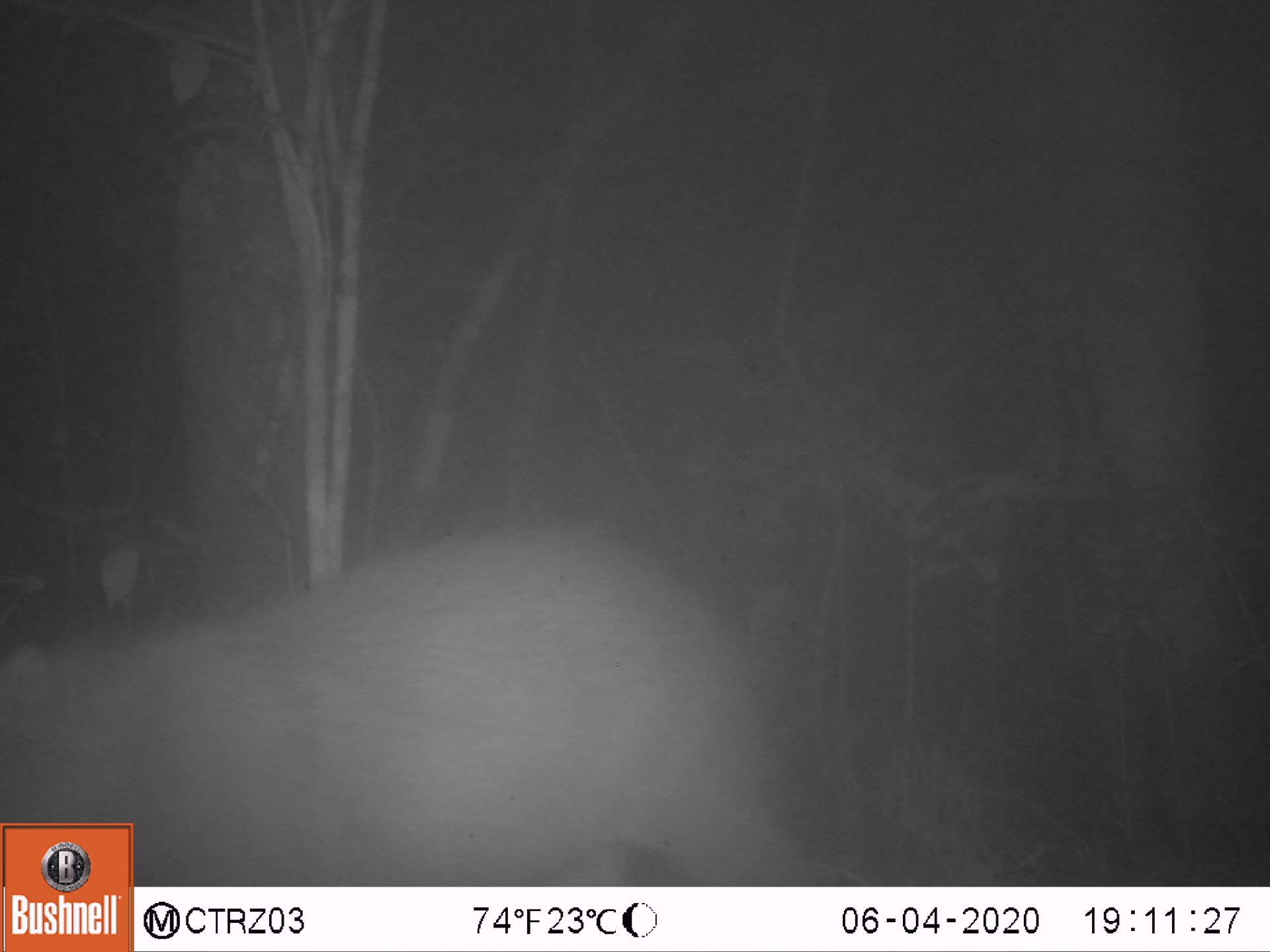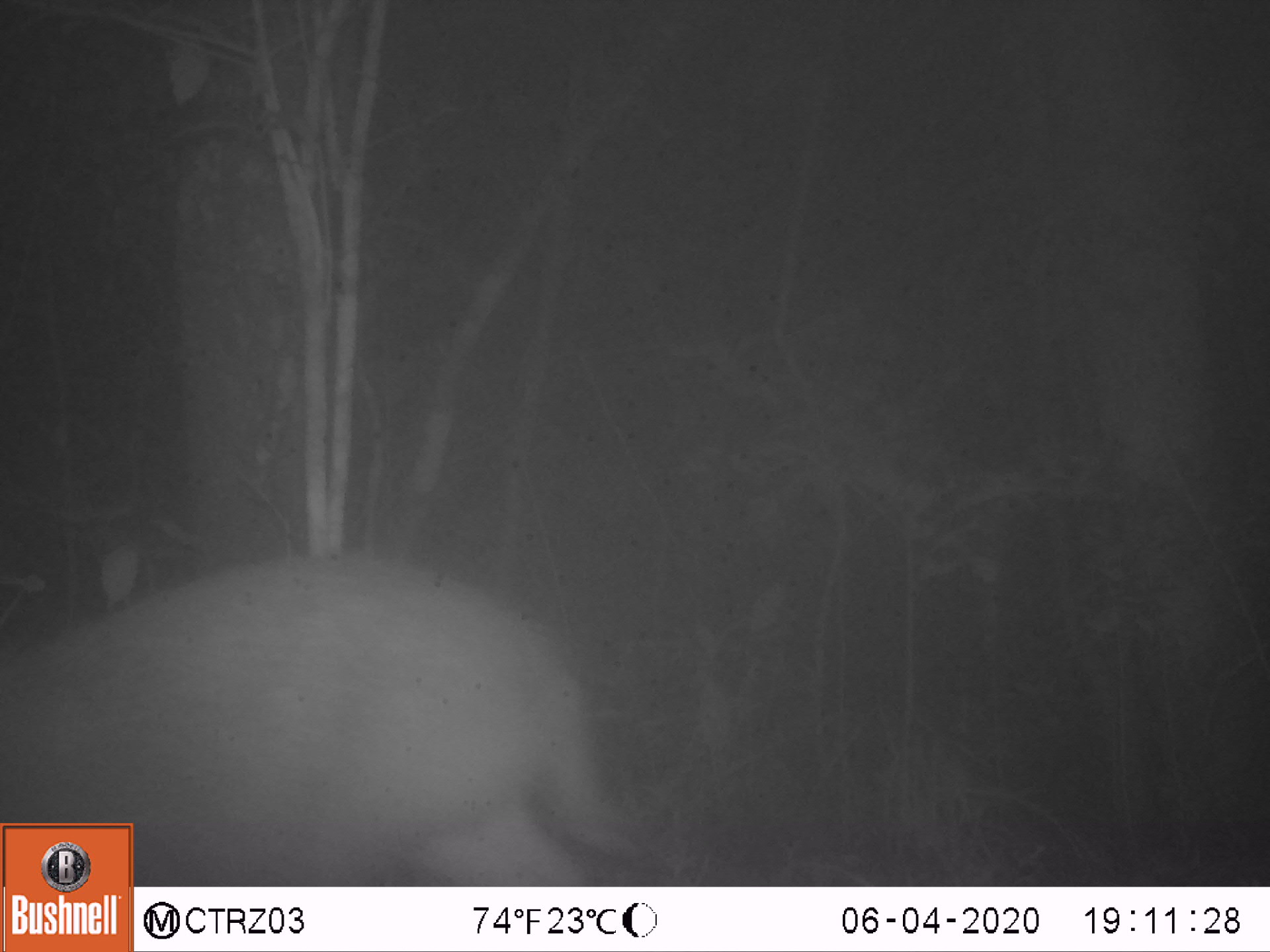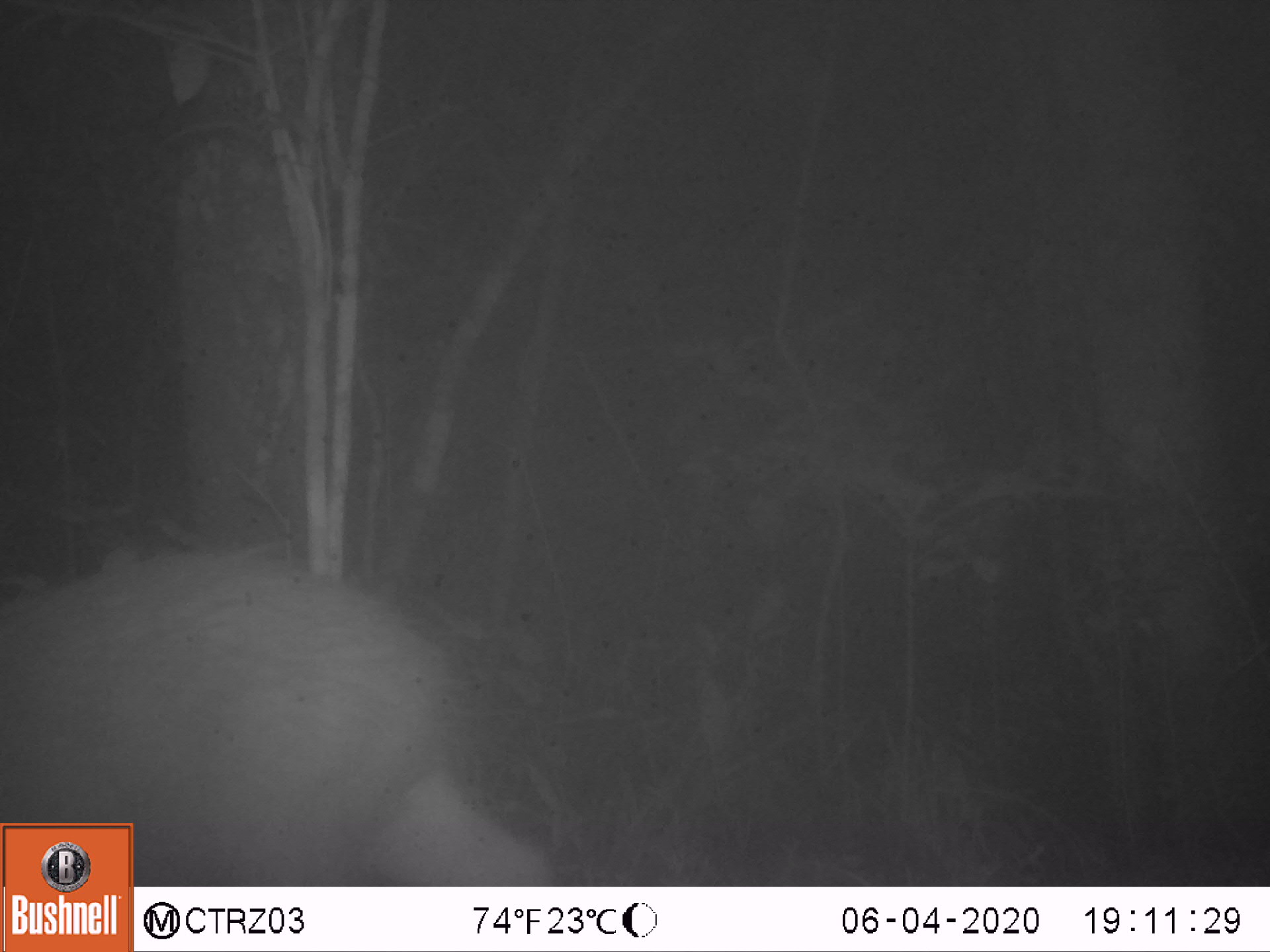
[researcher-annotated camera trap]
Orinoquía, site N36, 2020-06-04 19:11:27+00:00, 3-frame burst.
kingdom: Animalia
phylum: Chordata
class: Mammalia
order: Rodentia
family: Caviidae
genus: Hydrochoerus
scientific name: Hydrochoerus hydrochaeris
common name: capybara